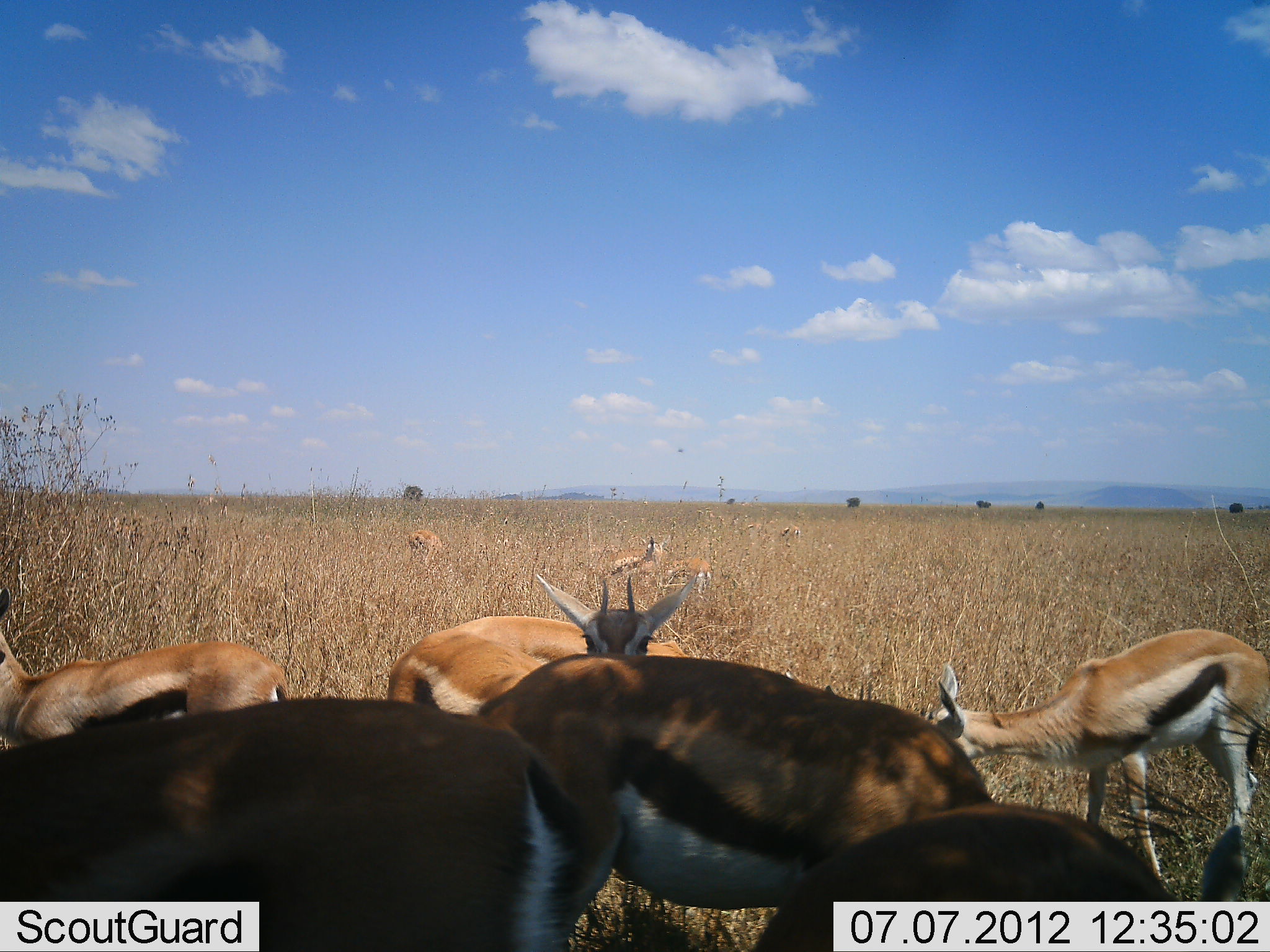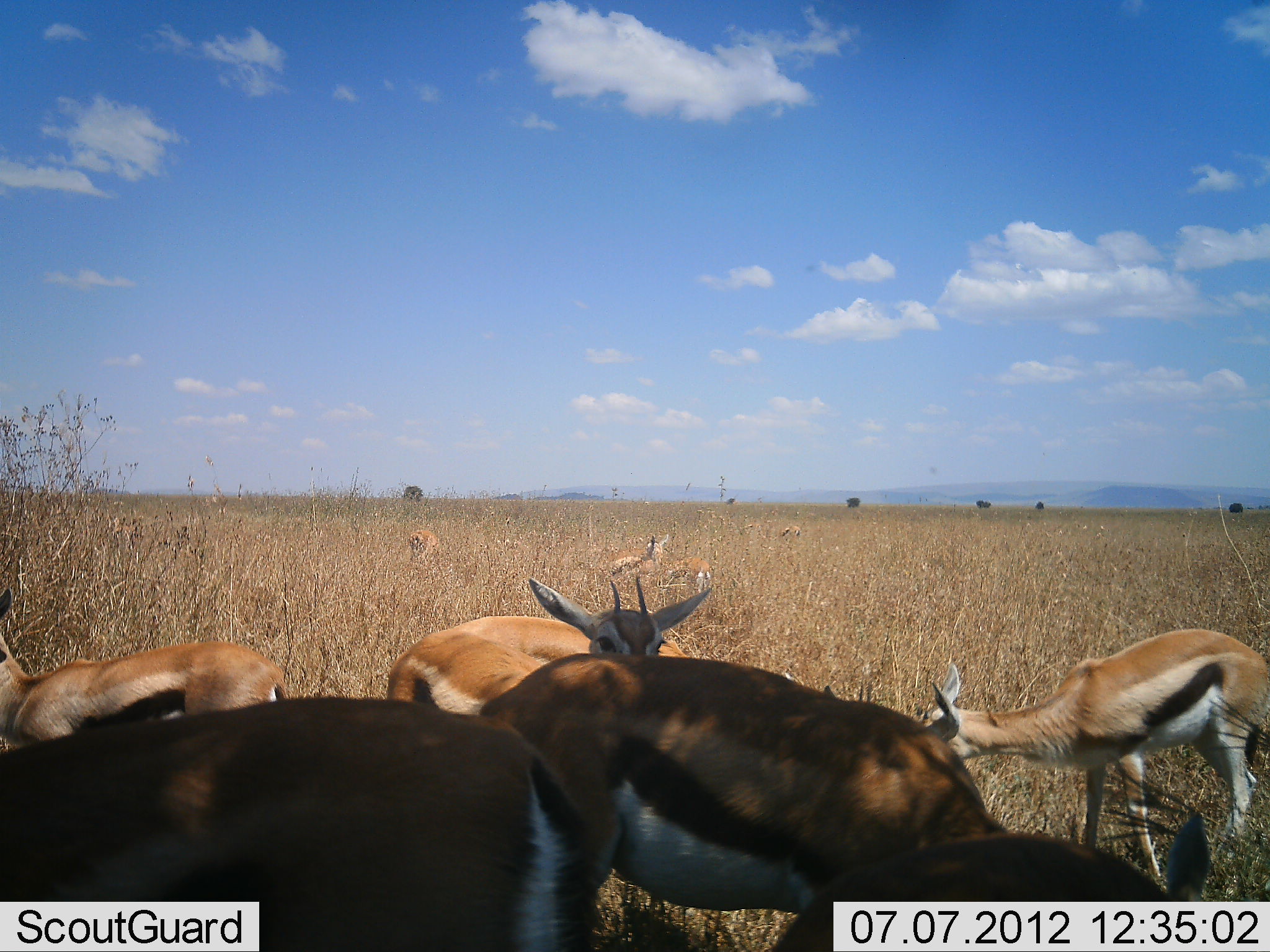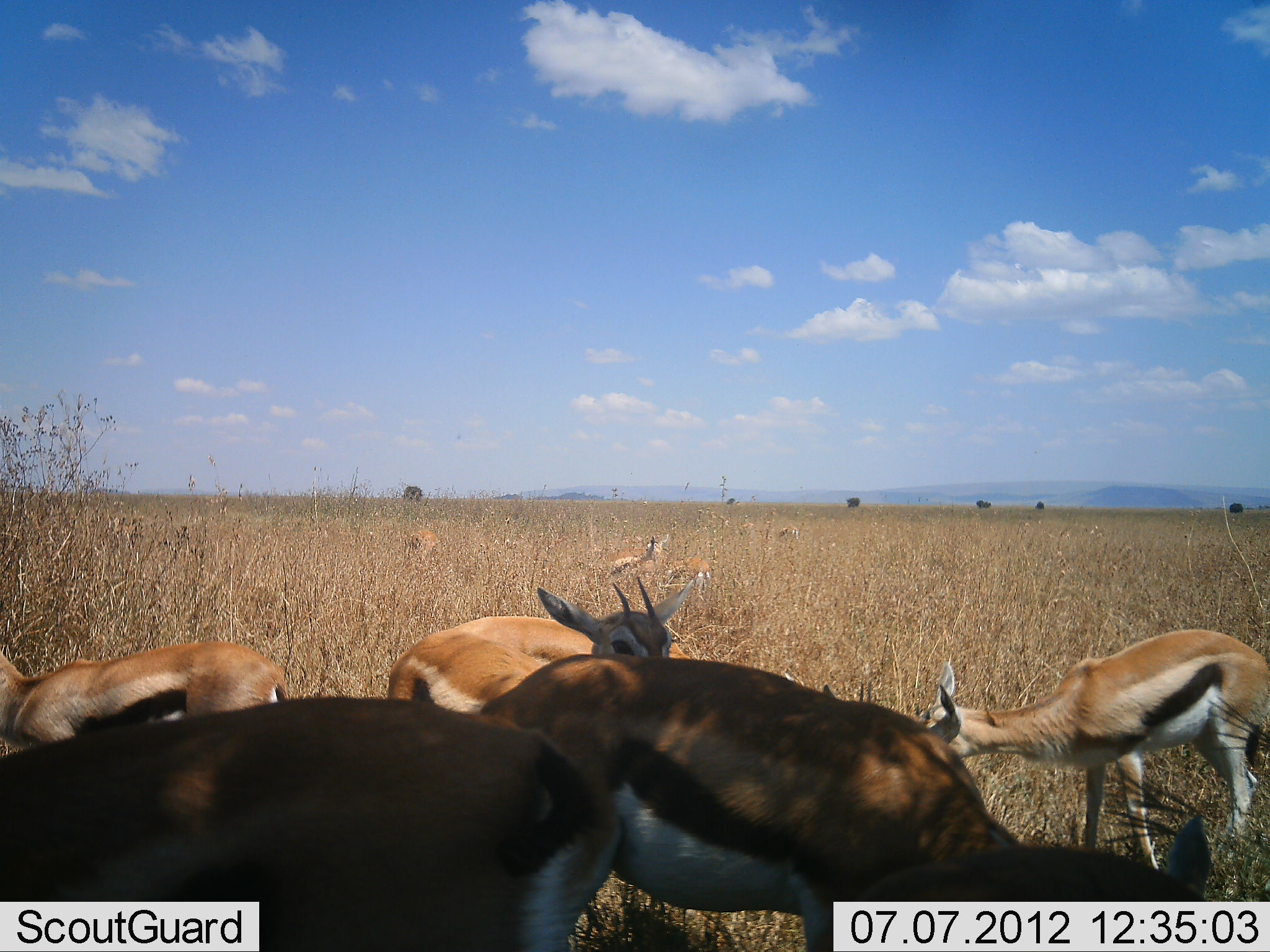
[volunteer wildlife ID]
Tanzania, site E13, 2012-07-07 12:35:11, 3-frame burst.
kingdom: Animalia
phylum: Chordata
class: Mammalia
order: Artiodactyla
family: Bovidae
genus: Eudorcas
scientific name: Eudorcas thomsonii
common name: thomson's gazelle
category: gazellethomsons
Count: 10.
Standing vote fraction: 80%.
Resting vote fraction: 0%.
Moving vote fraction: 0%.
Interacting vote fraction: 10%.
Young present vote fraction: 0%.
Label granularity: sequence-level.